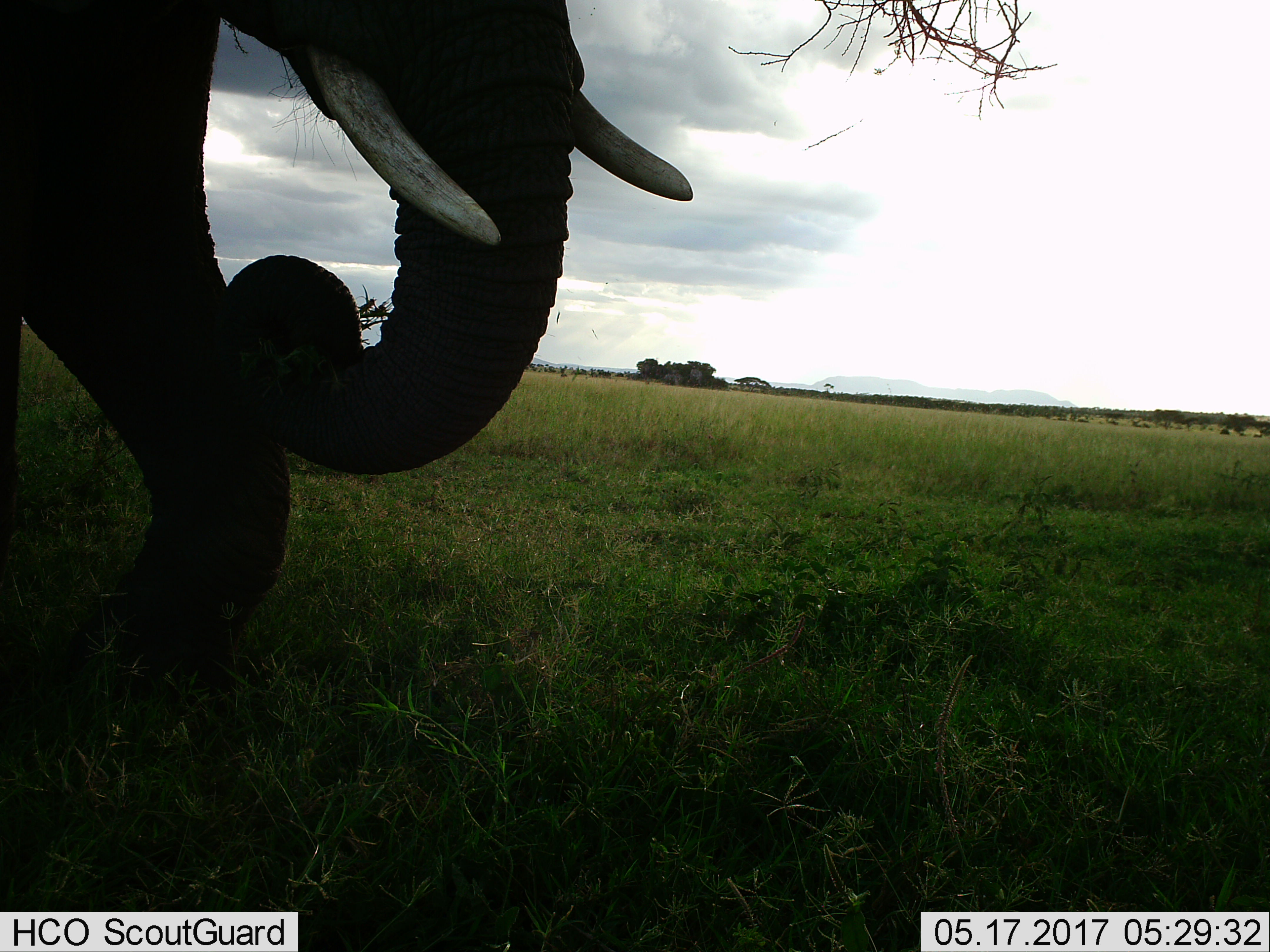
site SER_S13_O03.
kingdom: Animalia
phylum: Chordata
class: Mammalia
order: Proboscidea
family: Elephantidae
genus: Loxodonta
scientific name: Loxodonta africana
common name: african bush elephant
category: elephant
Elephant (african bush elephant) (Loxodonta africana), count 1. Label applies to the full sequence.